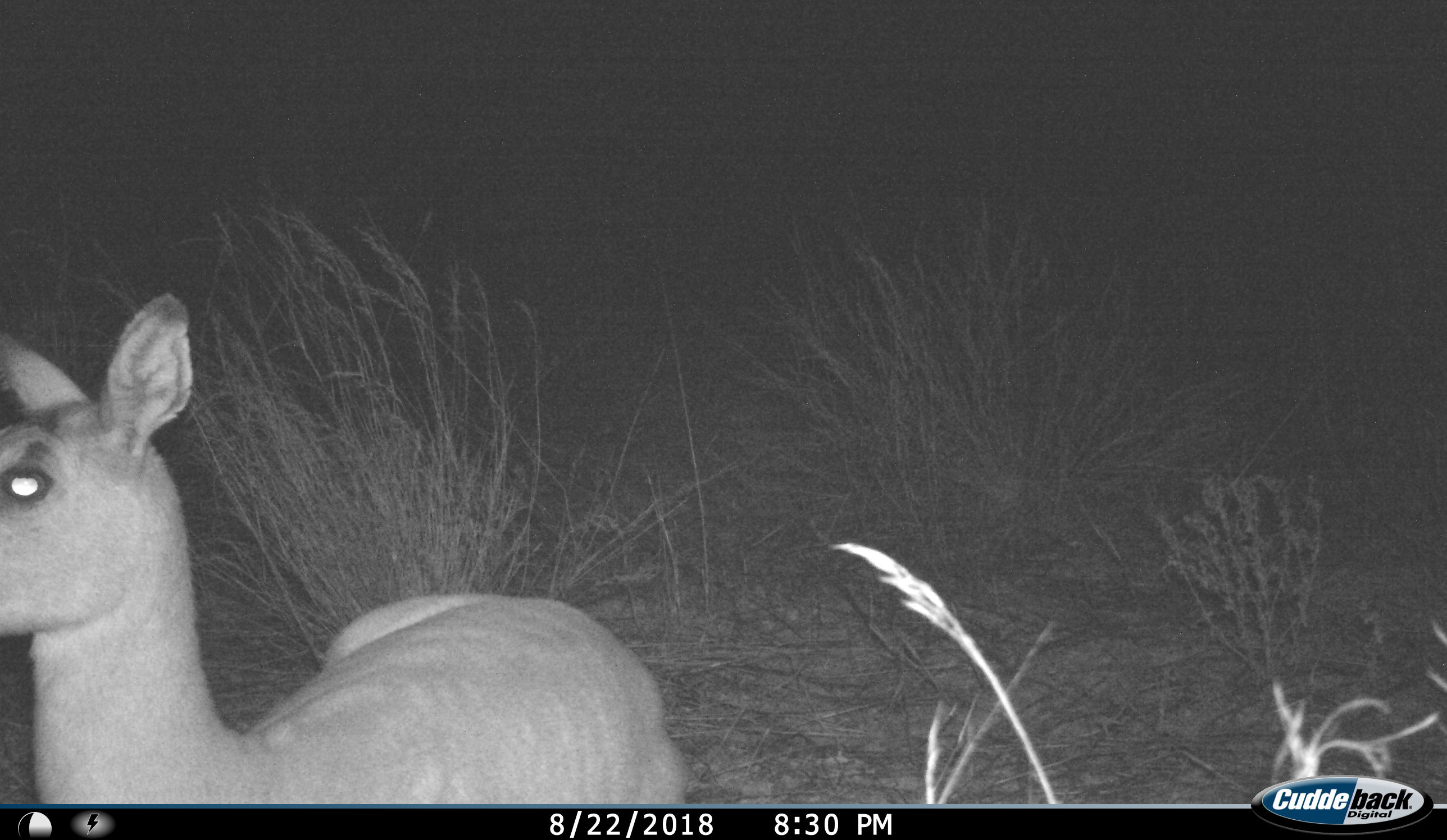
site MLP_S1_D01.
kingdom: Animalia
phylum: Chordata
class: Mammalia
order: Artiodactyla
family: Bovidae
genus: Aepyceros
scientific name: Aepyceros melampus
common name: impala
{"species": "impala (Aepyceros melampus)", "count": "1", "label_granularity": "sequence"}